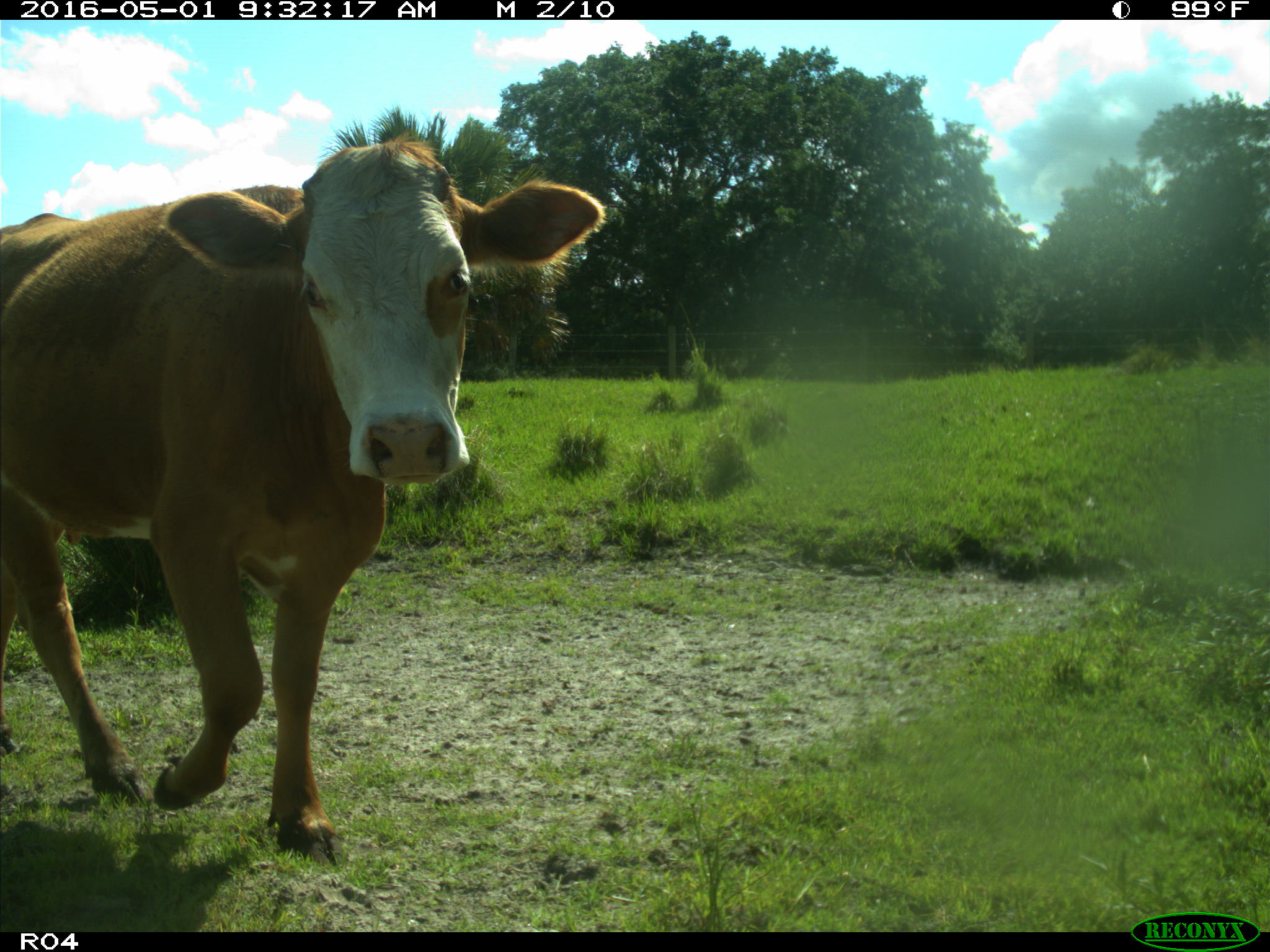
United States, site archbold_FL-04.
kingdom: Animalia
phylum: Chordata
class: Mammalia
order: Artiodactyla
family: Bovidae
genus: Bos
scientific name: Bos taurus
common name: domestic cow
Bos taurus (domestic cow).